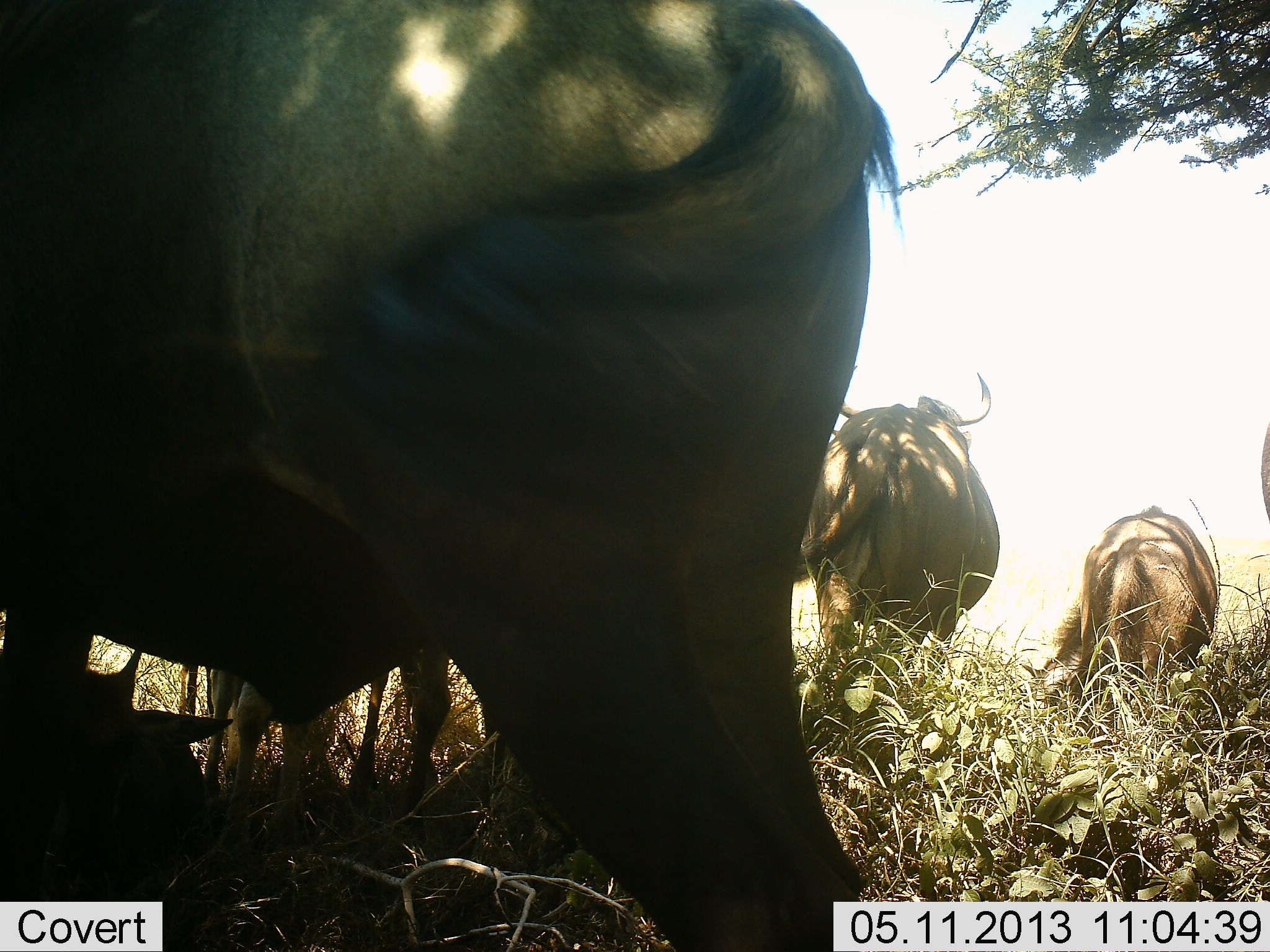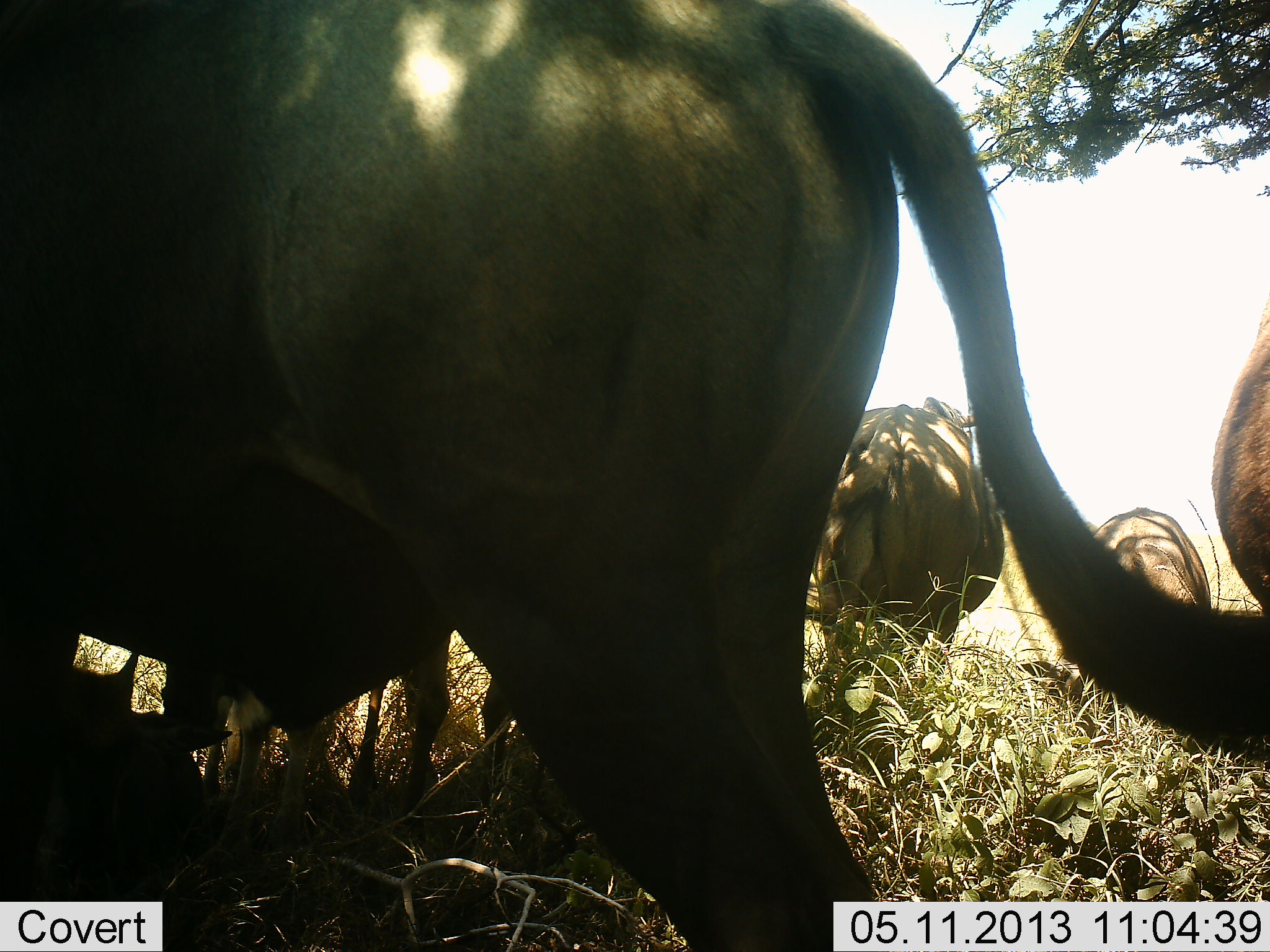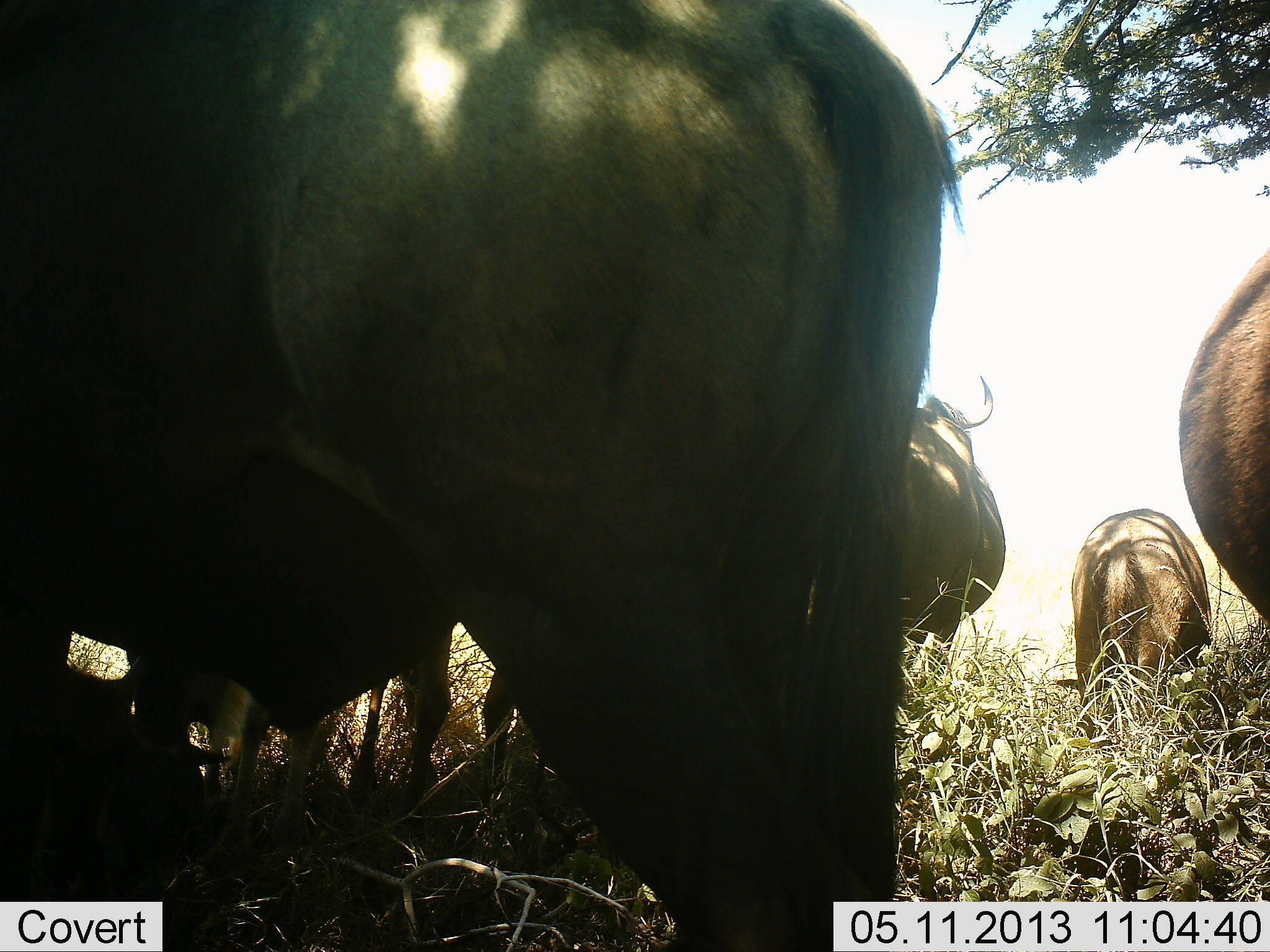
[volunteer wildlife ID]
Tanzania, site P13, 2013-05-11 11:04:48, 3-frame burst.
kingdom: Animalia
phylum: Chordata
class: Mammalia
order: Artiodactyla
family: Bovidae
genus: Connochaetes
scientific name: Connochaetes taurinus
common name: blue wildebeest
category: wildebeest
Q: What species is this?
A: Wildebeest (blue wildebeest) (Connochaetes taurinus).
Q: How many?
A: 5.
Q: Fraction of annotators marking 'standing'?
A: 90%.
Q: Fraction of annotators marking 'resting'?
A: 40%.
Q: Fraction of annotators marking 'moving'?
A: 10%.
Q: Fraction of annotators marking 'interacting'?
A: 0%.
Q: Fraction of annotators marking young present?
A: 20%.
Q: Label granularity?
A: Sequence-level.